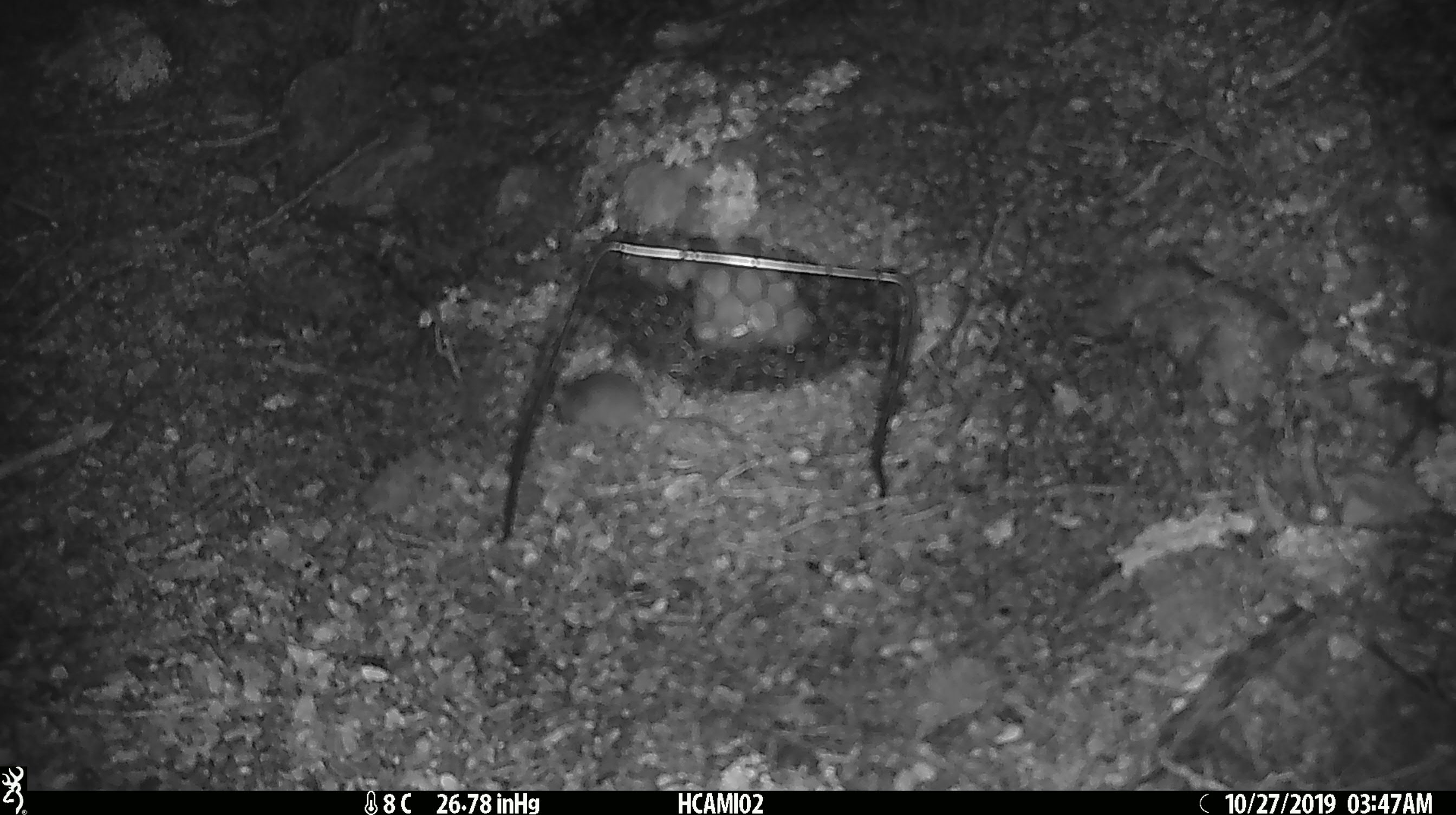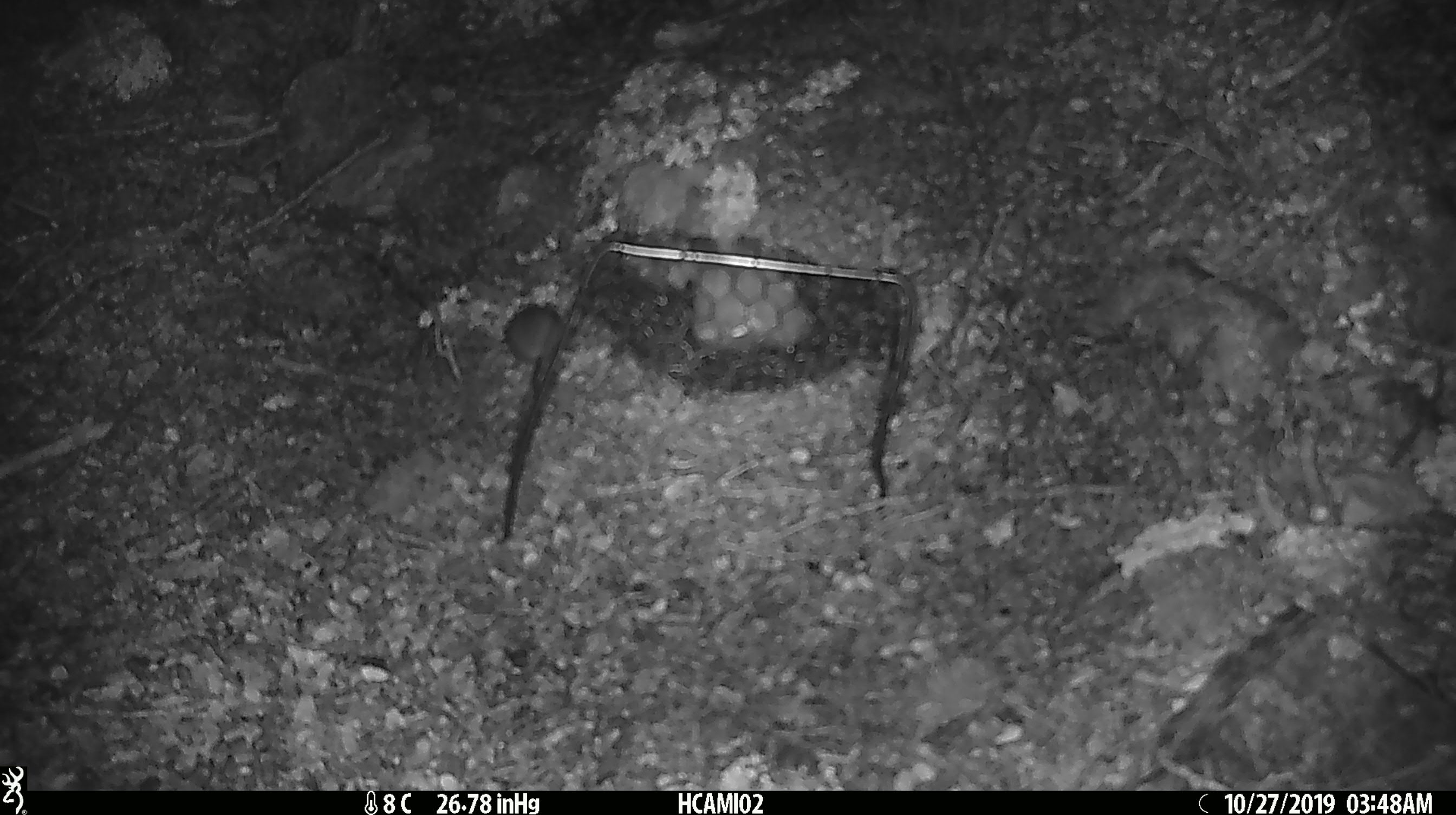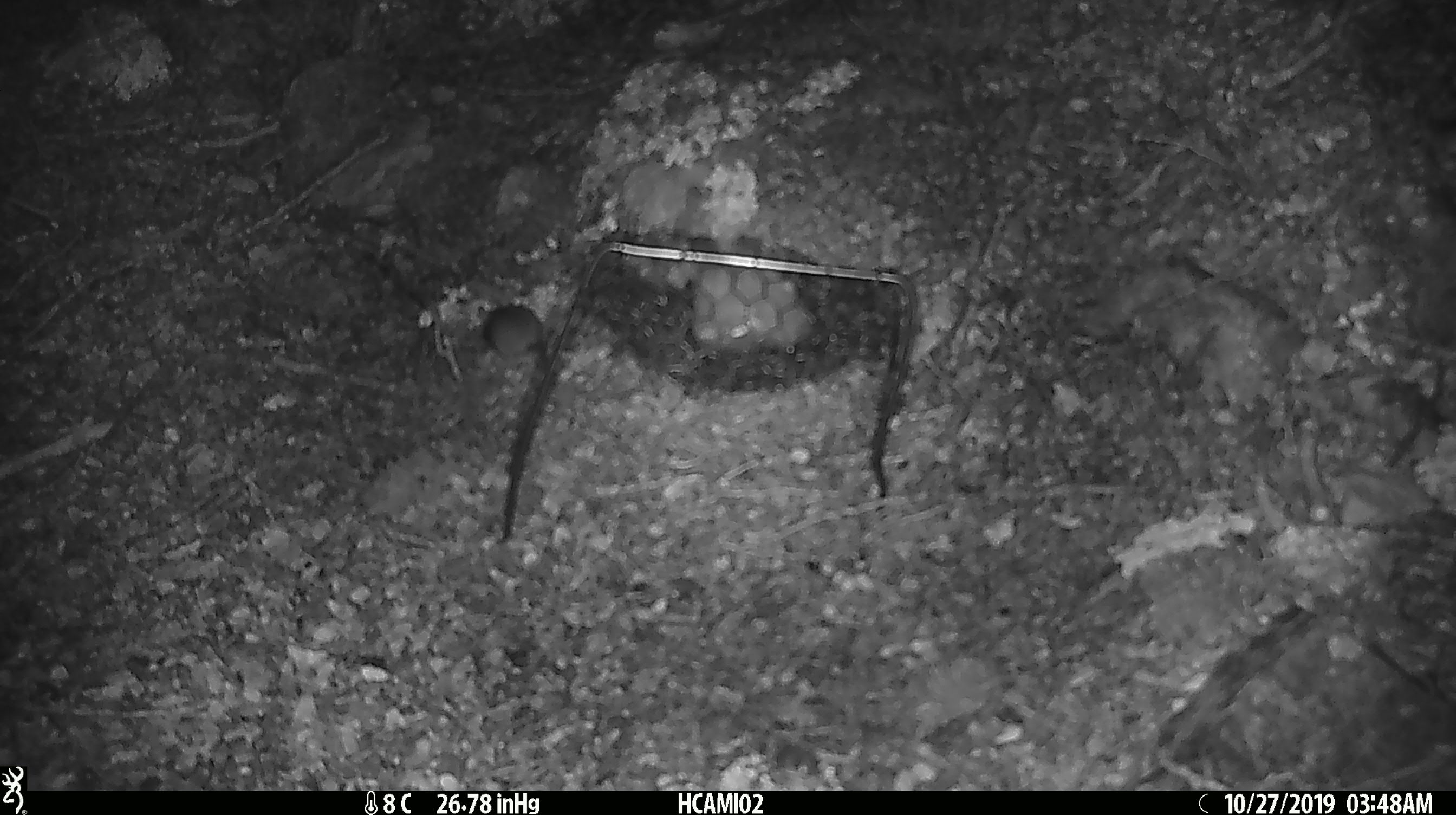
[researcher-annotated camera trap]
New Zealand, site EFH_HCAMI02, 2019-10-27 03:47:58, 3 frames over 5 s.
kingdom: Animalia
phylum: Chordata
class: Mammalia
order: Rodentia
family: Muridae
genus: Mus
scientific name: Mus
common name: mouse